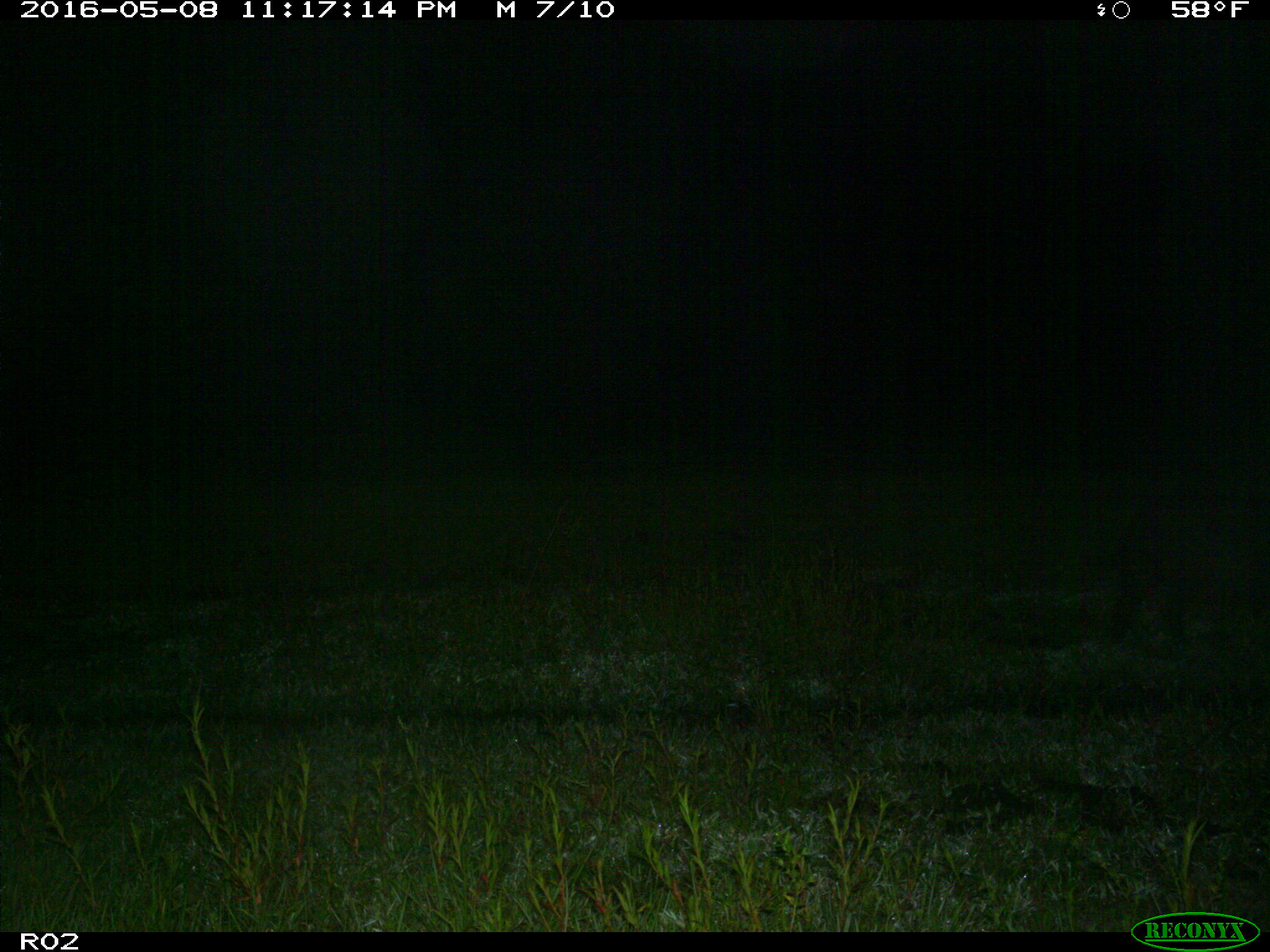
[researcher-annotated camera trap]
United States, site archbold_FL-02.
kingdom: Animalia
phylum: Chordata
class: Mammalia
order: Artiodactyla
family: Suidae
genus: Sus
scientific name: Sus scrofa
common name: wild boar